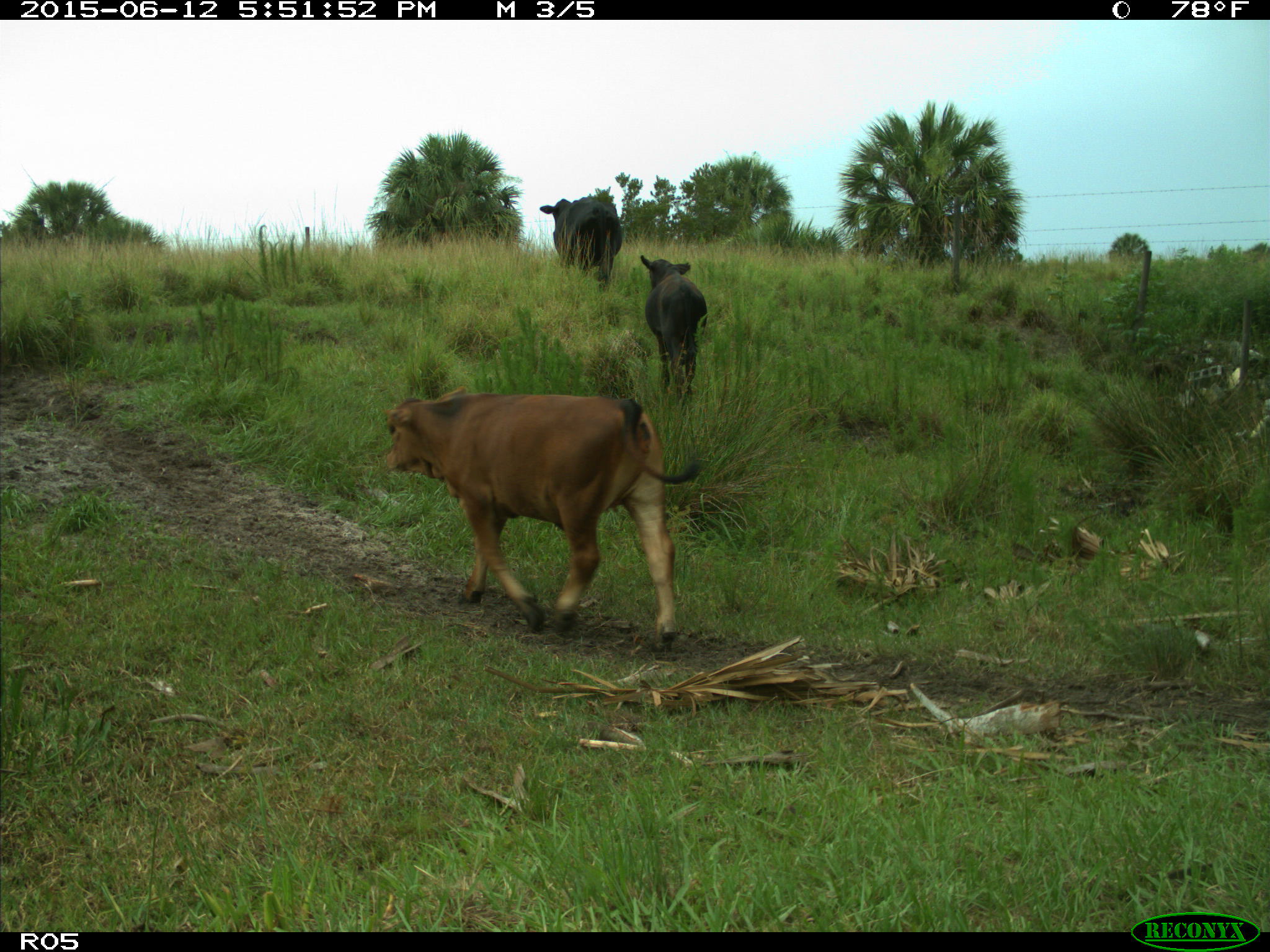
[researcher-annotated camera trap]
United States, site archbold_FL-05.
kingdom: Animalia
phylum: Chordata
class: Mammalia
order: Artiodactyla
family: Bovidae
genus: Bos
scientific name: Bos taurus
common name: domestic cow